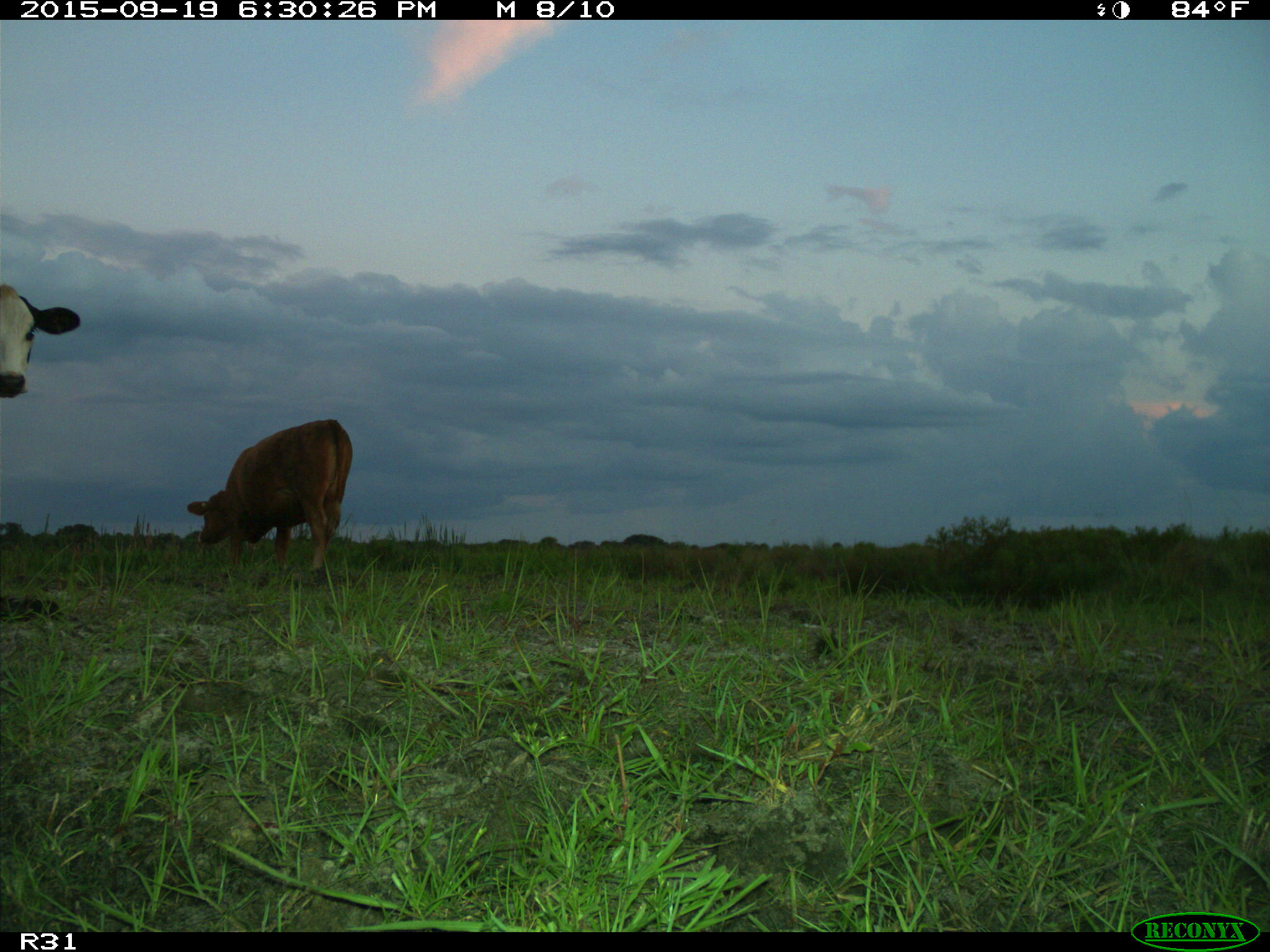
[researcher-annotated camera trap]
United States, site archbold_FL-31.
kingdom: Animalia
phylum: Chordata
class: Mammalia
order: Artiodactyla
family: Bovidae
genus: Bos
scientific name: Bos taurus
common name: domestic cow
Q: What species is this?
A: Bos taurus (domestic cow).